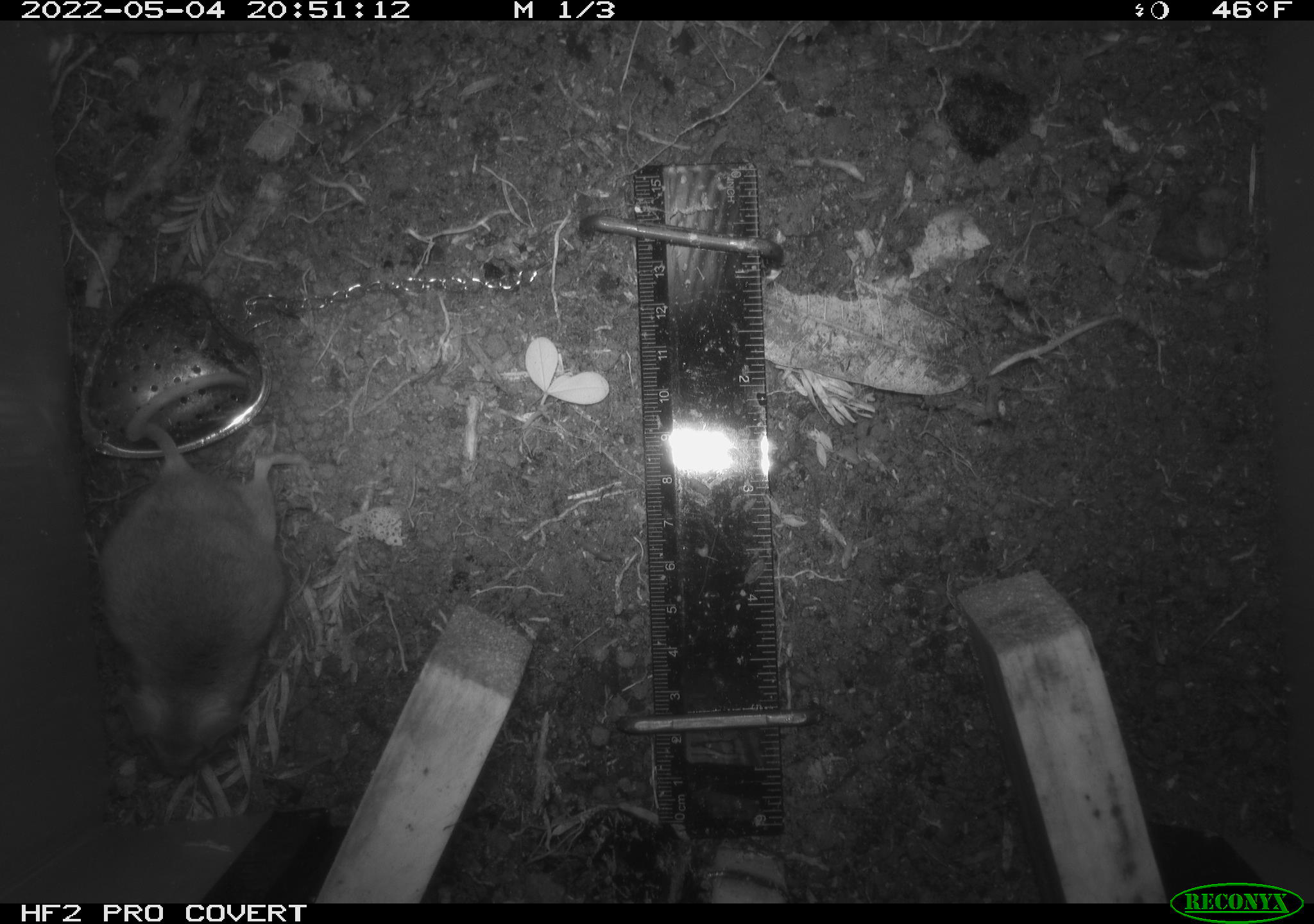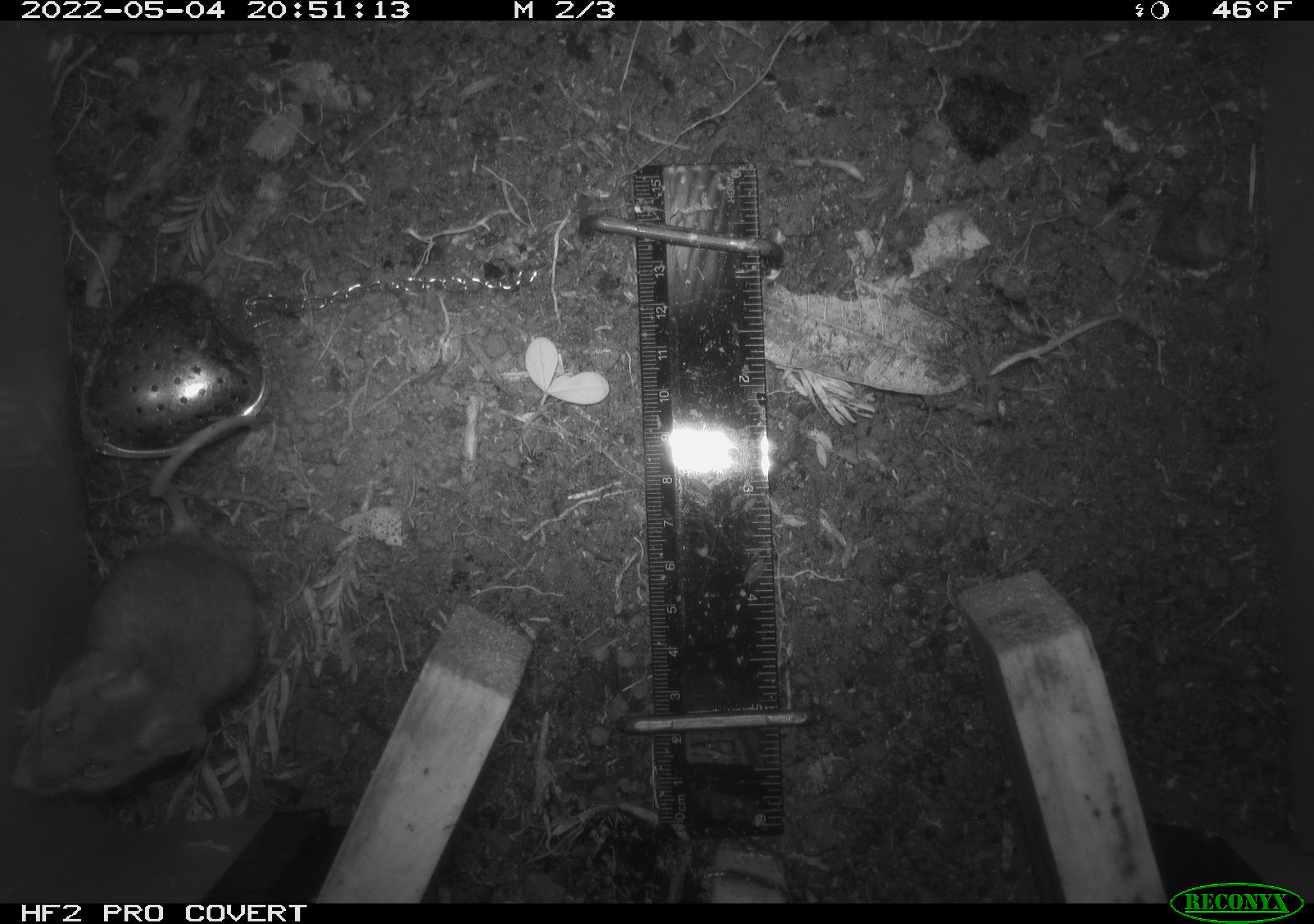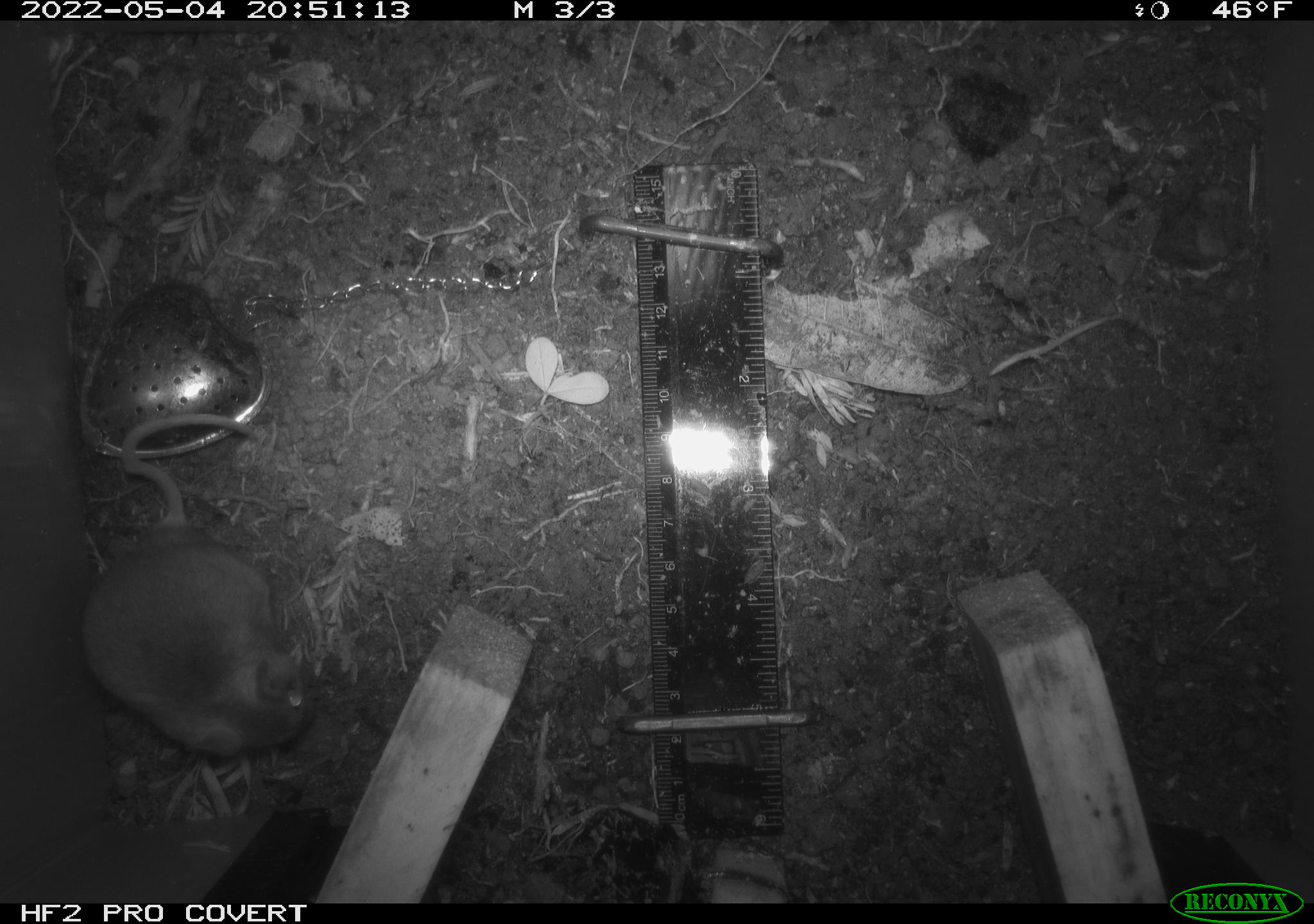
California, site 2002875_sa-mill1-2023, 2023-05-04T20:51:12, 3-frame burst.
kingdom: Animalia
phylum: Chordata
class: Mammalia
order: Rodentia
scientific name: Rodentia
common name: mouse species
Mouse species (Rodentia).